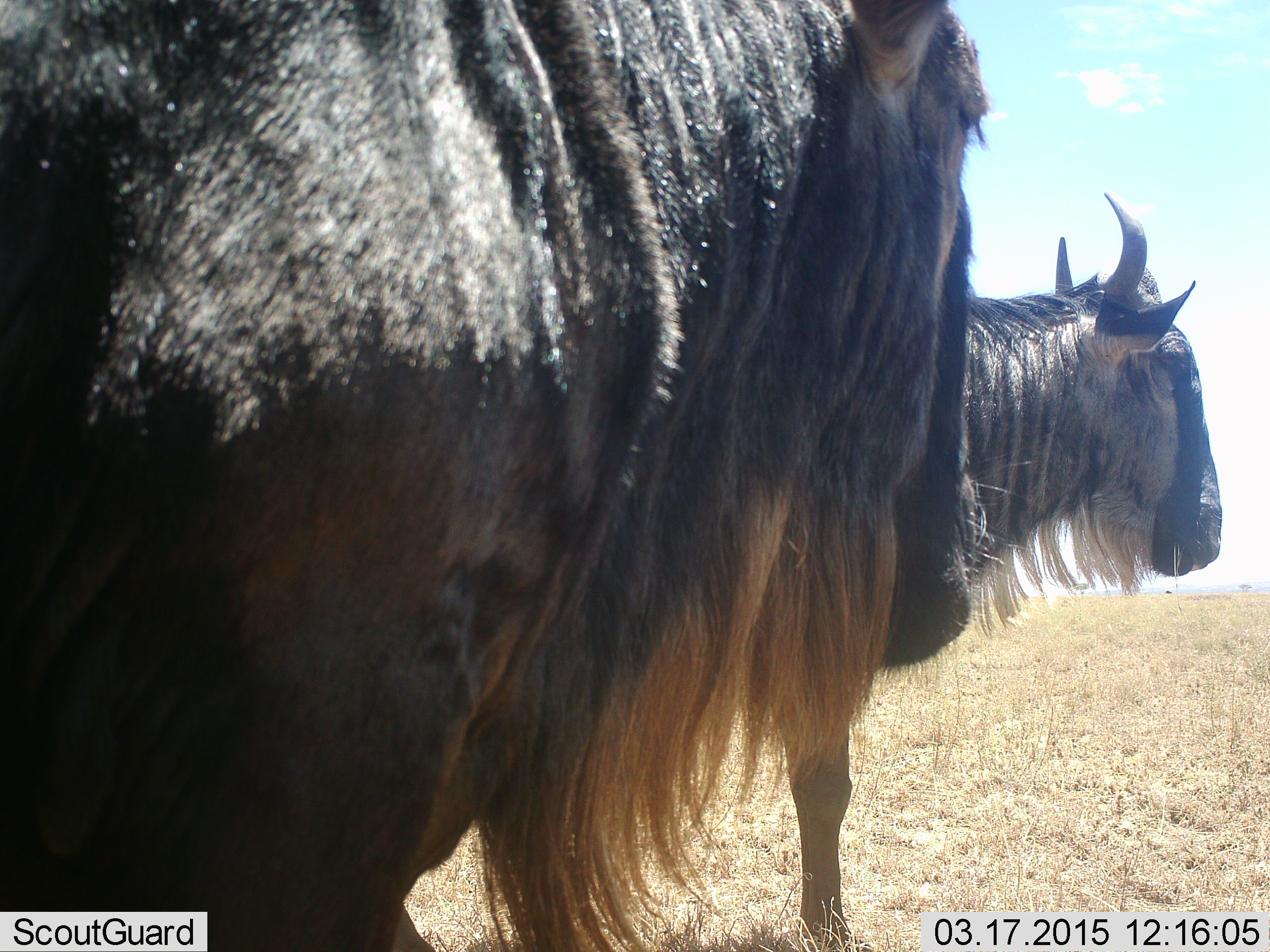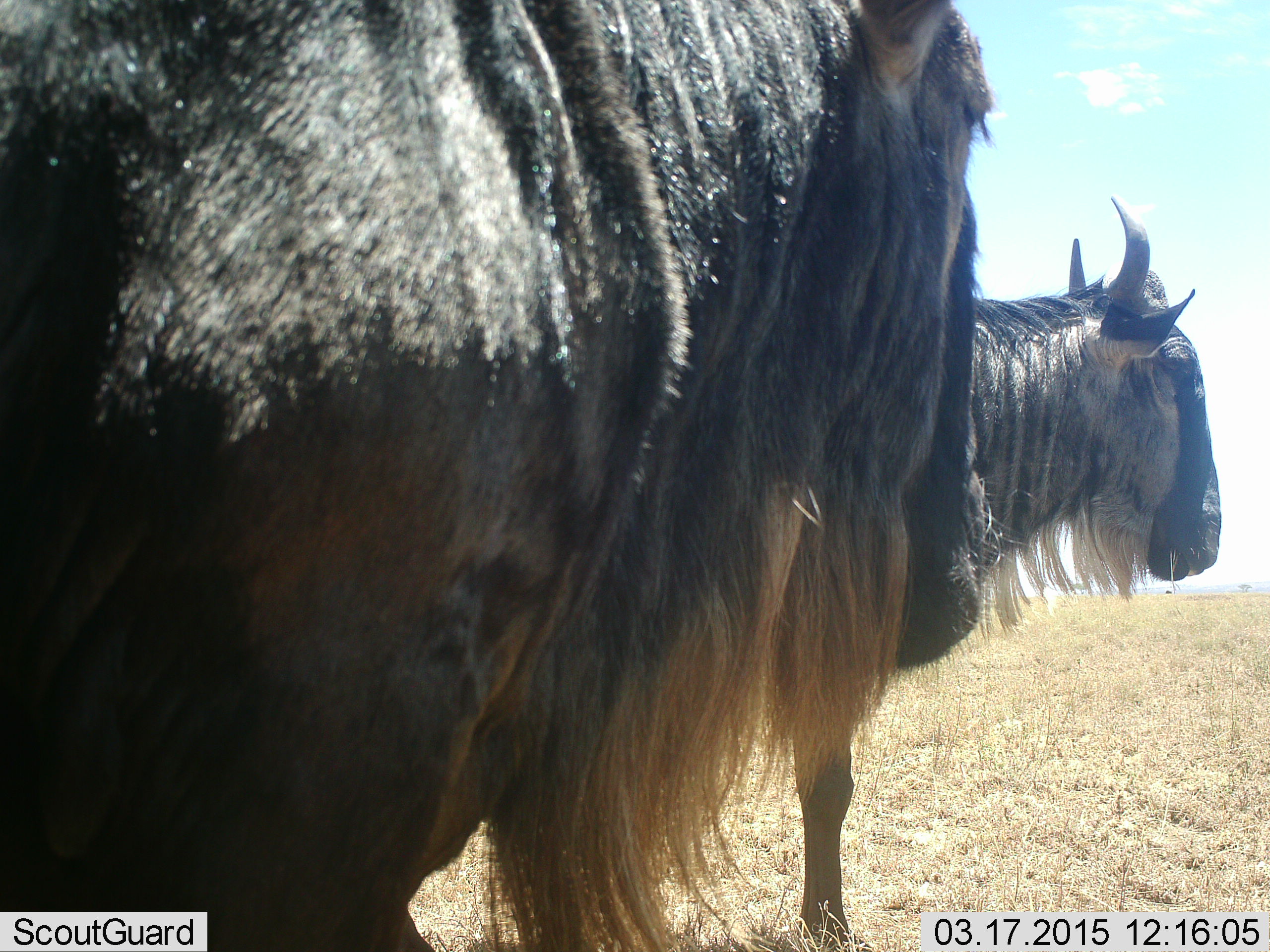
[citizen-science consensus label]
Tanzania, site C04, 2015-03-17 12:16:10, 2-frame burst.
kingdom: Animalia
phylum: Chordata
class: Mammalia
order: Artiodactyla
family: Bovidae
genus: Connochaetes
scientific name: Connochaetes taurinus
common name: blue wildebeest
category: wildebeest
Wildebeest (blue wildebeest) (Connochaetes taurinus), count 2. Behavior (volunteer vote fractions): standing 100%, resting 0%, moving 0%, interacting 0%. Young present (vote fraction): 0%. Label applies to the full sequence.